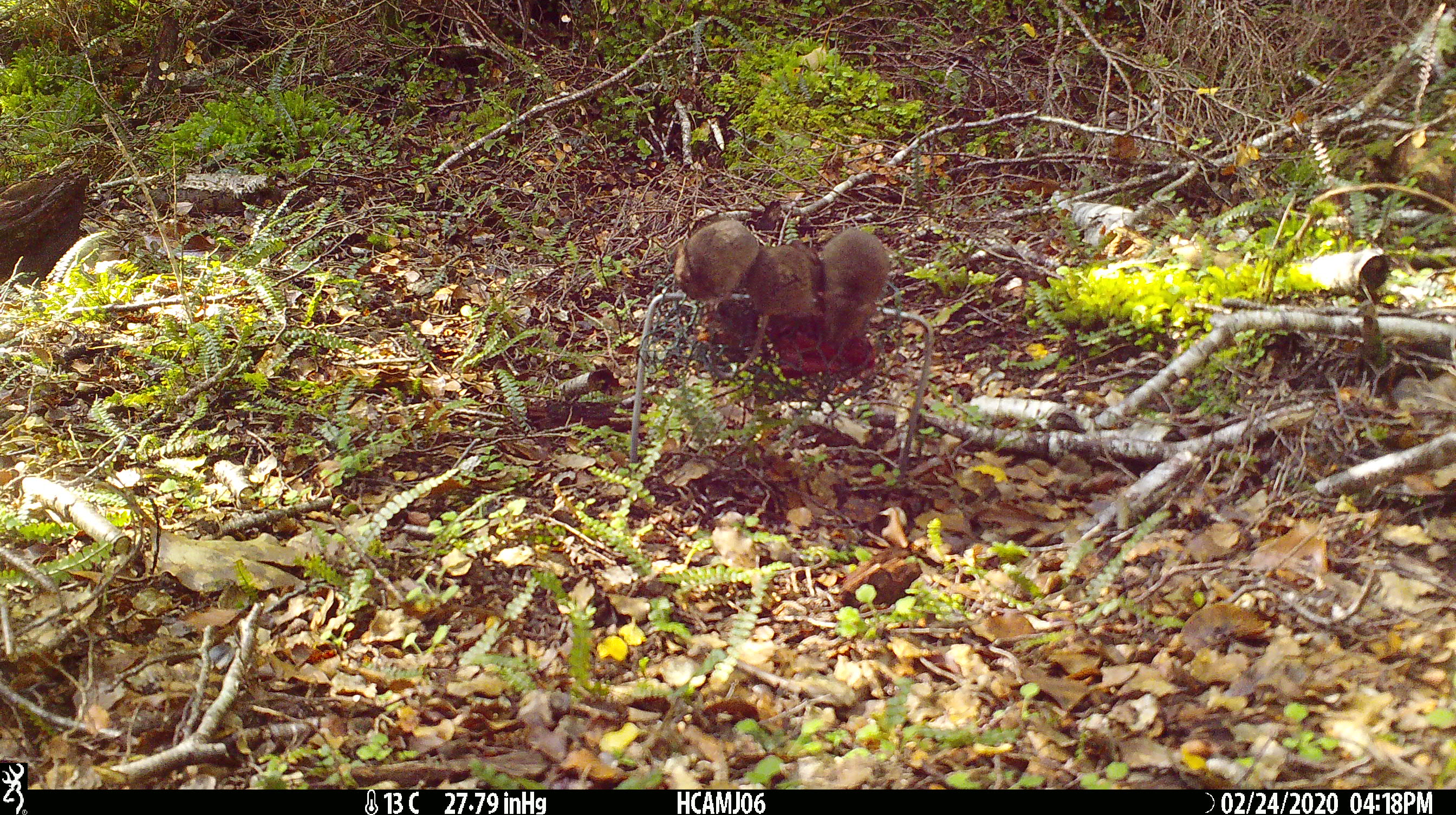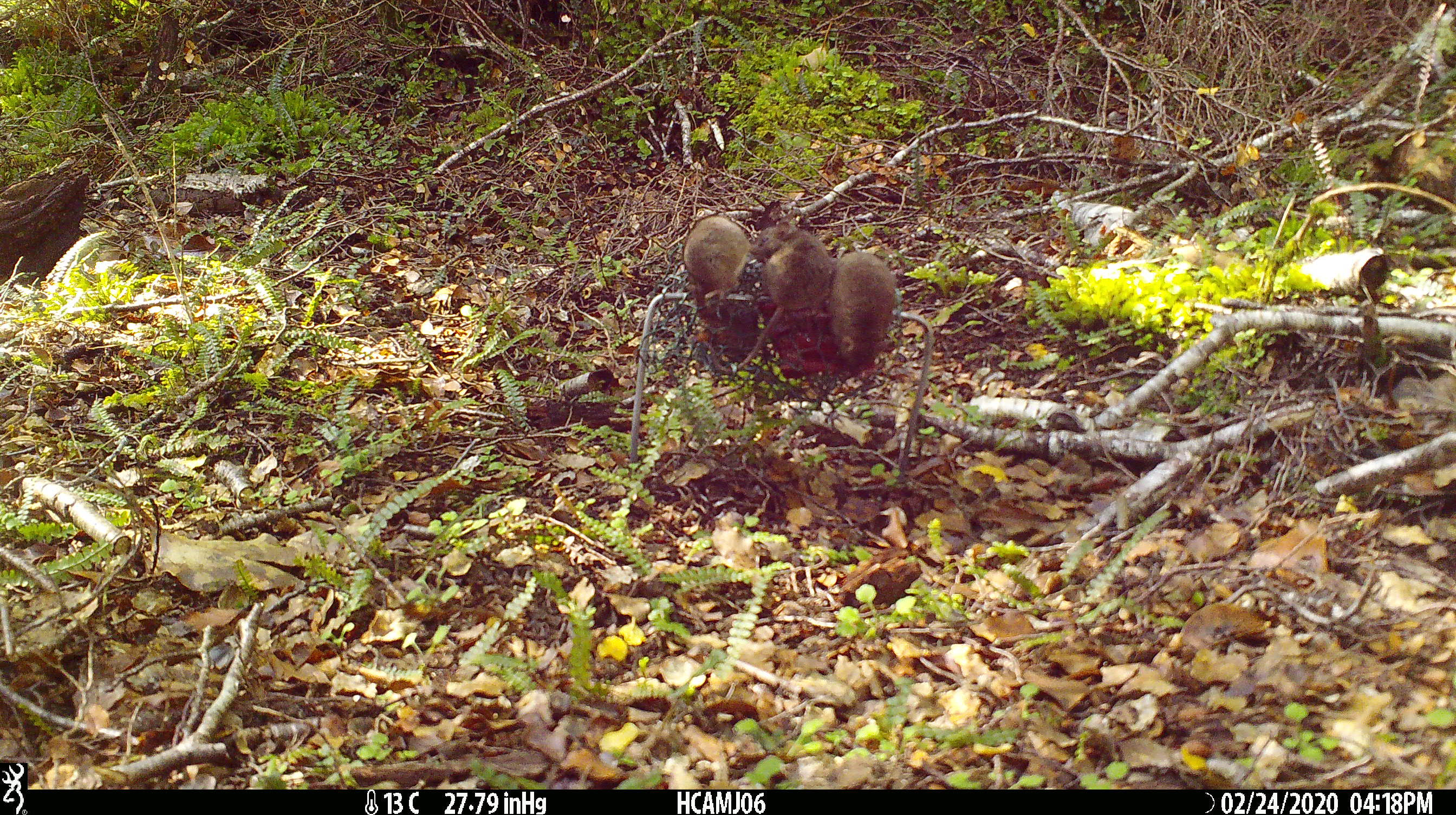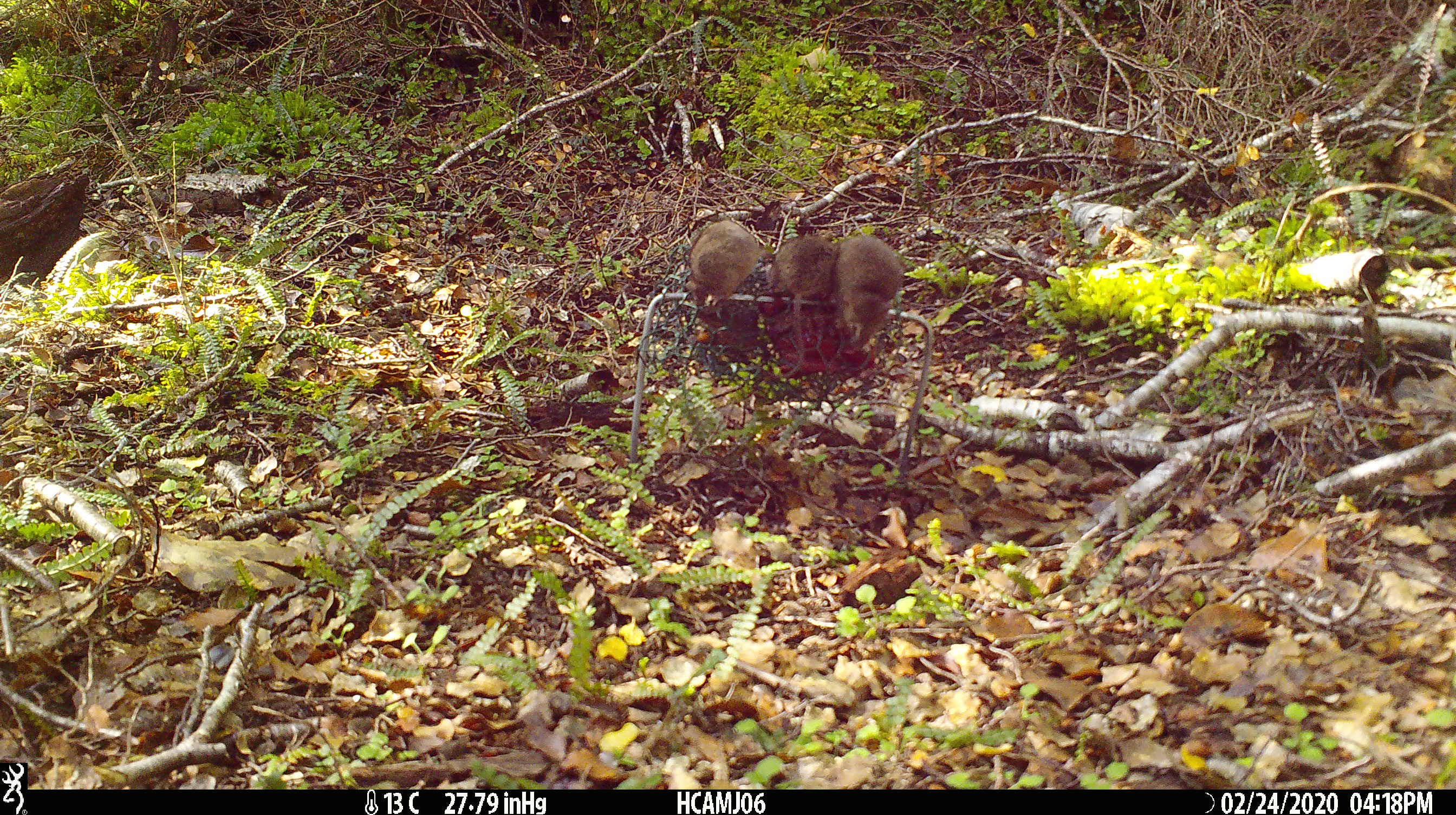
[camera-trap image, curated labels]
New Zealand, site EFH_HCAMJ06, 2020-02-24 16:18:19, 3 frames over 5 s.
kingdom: Animalia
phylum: Chordata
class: Mammalia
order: Rodentia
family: Muridae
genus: Mus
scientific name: Mus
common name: mouse